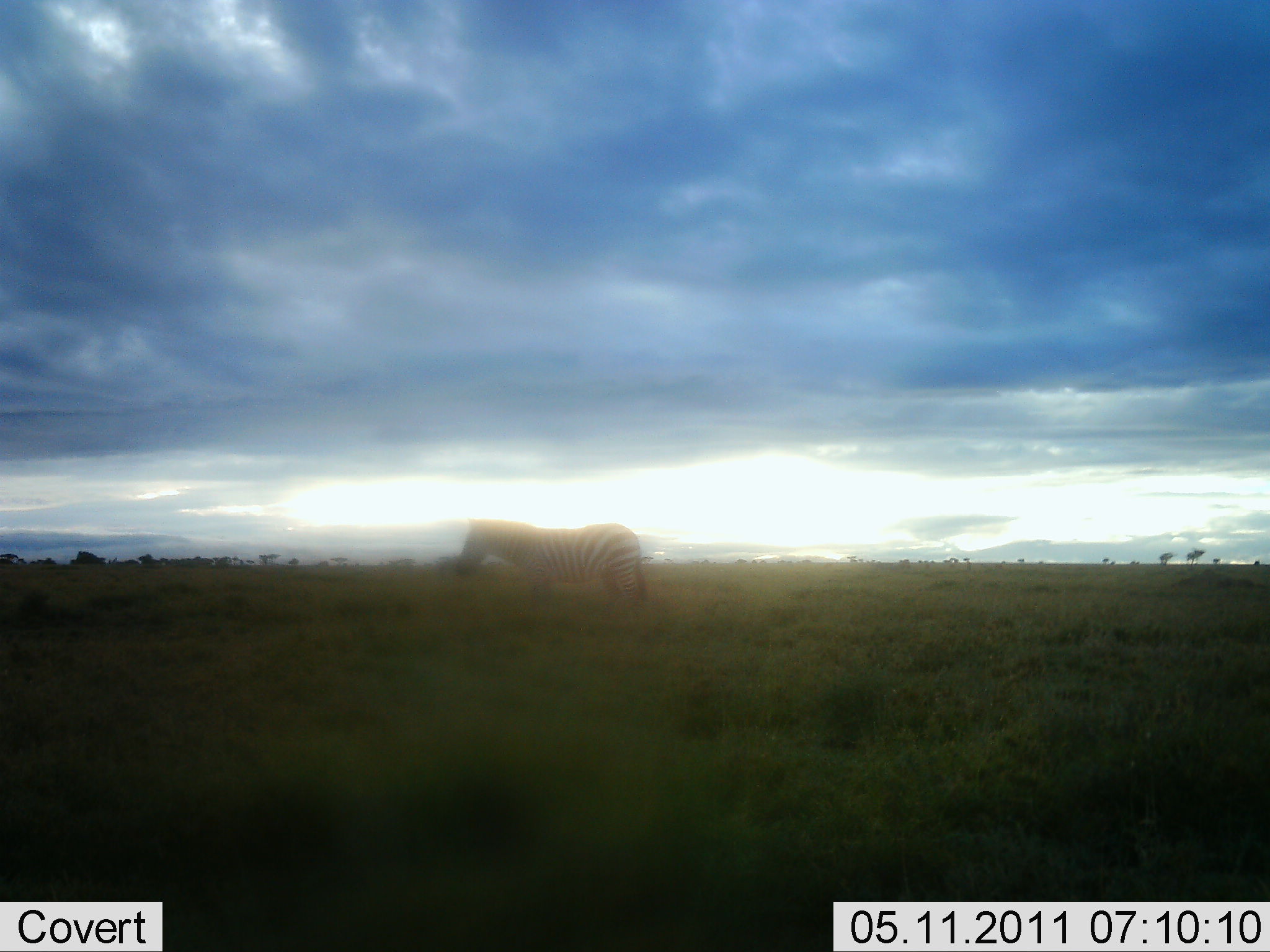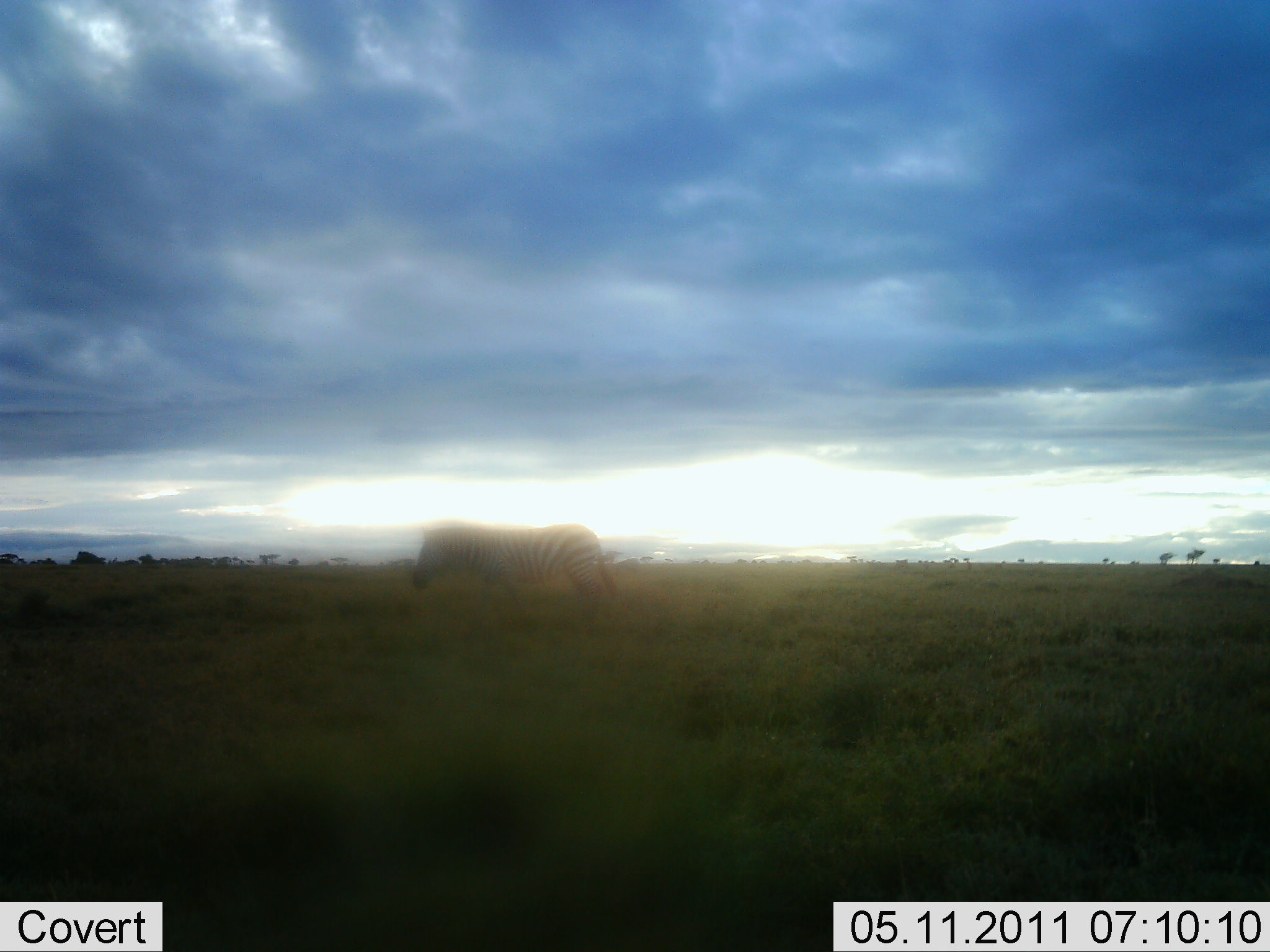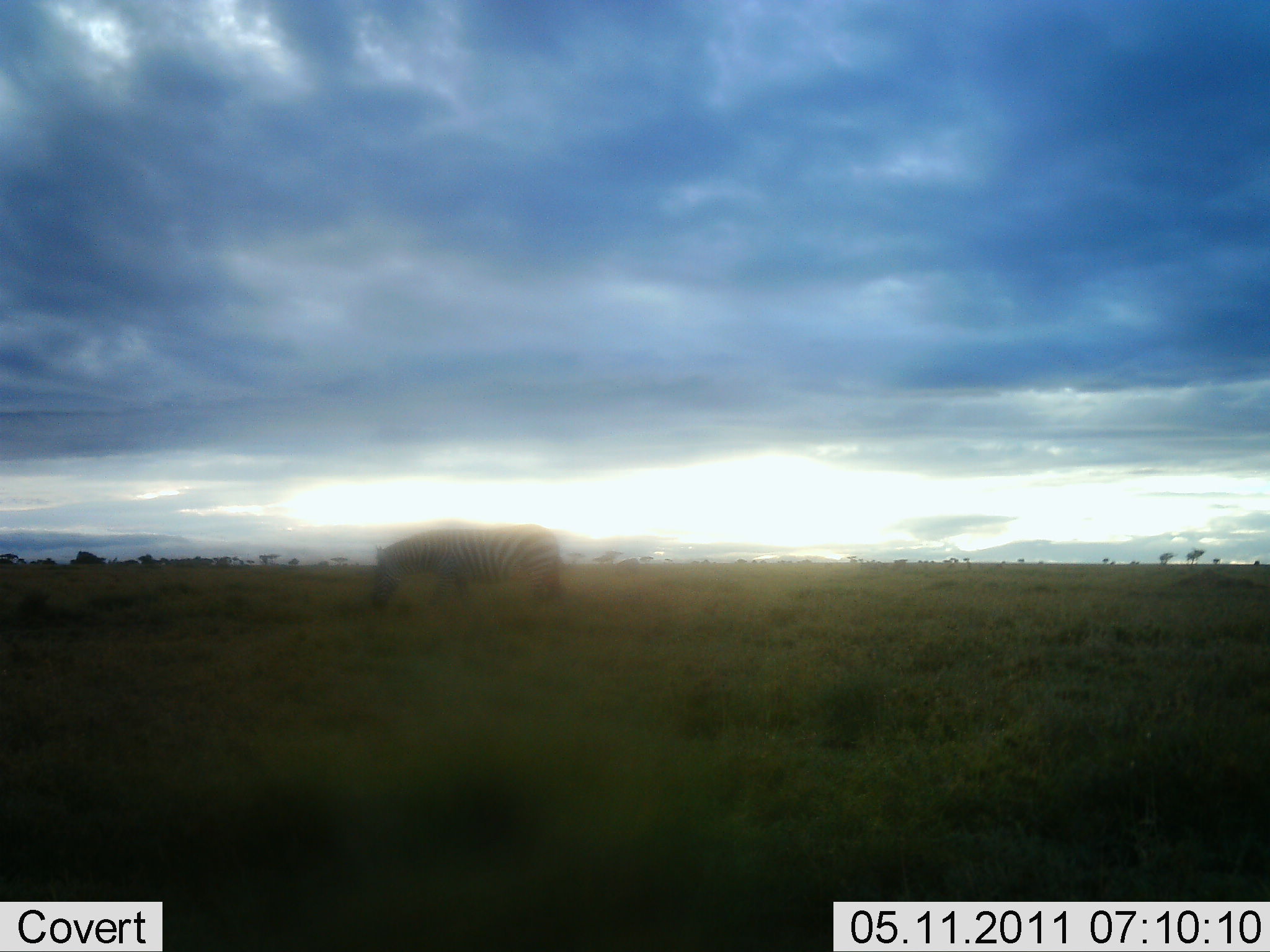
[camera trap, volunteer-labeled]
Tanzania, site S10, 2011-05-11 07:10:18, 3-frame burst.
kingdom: Animalia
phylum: Chordata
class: Mammalia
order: Perissodactyla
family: Equidae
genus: Equus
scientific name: Equus quagga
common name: plains zebra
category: zebra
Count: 1.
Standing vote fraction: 27%.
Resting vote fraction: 0%.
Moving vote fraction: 82%.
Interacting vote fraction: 0%.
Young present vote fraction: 0%.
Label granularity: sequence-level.